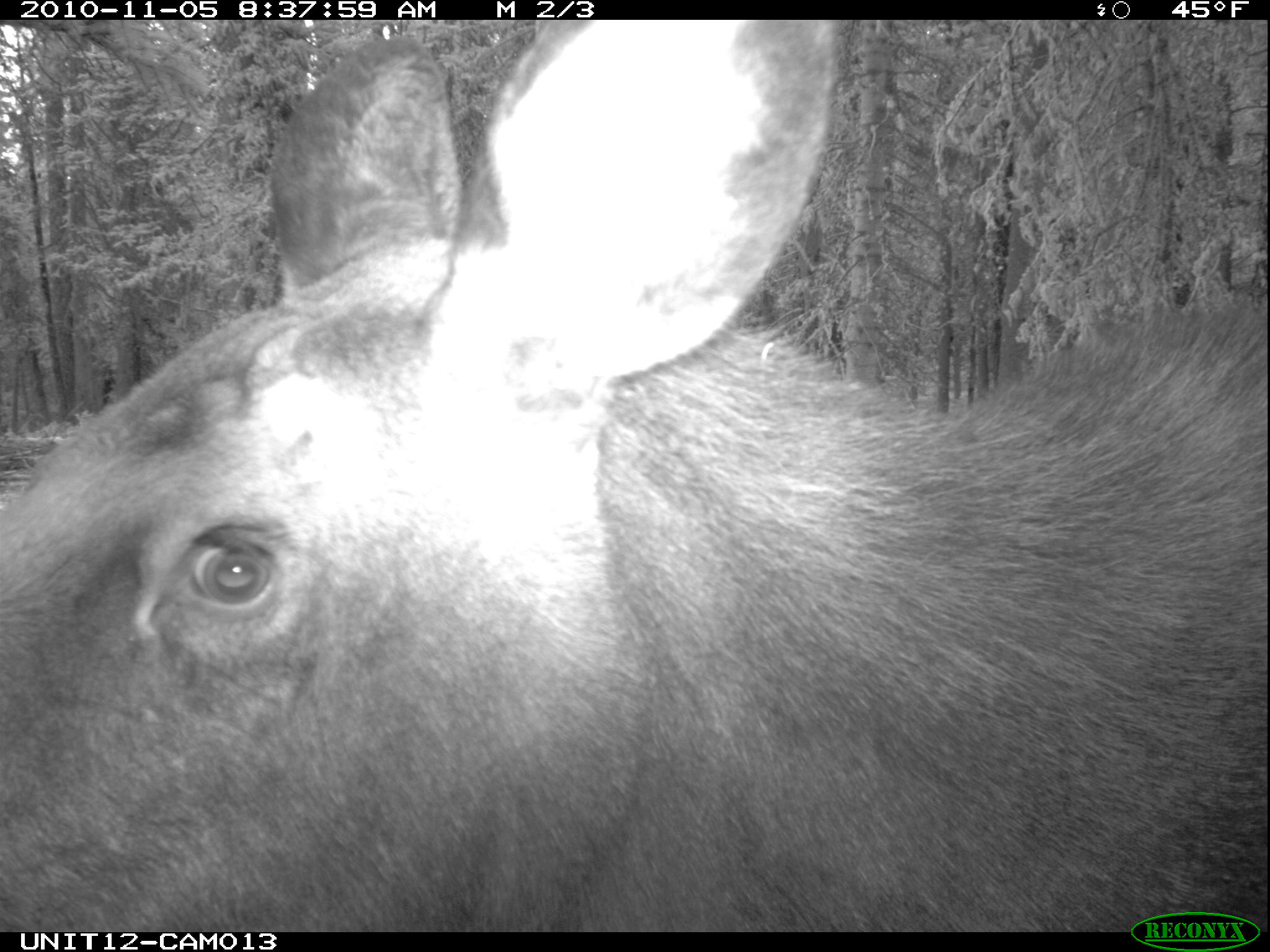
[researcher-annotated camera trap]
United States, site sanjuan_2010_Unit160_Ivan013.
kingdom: Animalia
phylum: Chordata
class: Mammalia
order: Artiodactyla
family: Cervidae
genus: Alces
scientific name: Alces alces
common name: moose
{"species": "Alces alces (moose)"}